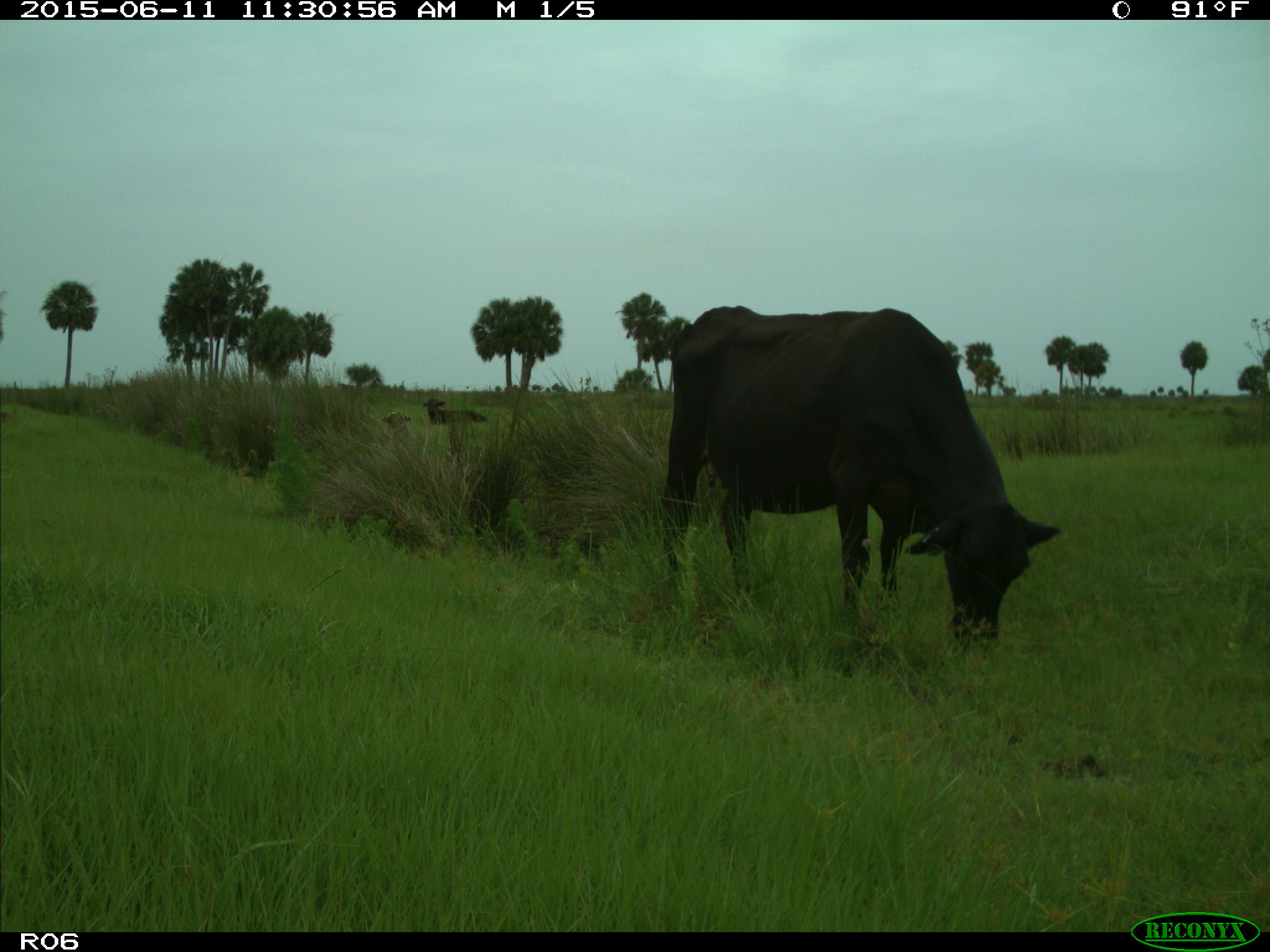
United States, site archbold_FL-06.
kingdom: Animalia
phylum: Chordata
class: Mammalia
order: Artiodactyla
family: Bovidae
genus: Bos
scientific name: Bos taurus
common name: domestic cow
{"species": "Bos taurus (domestic cow)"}